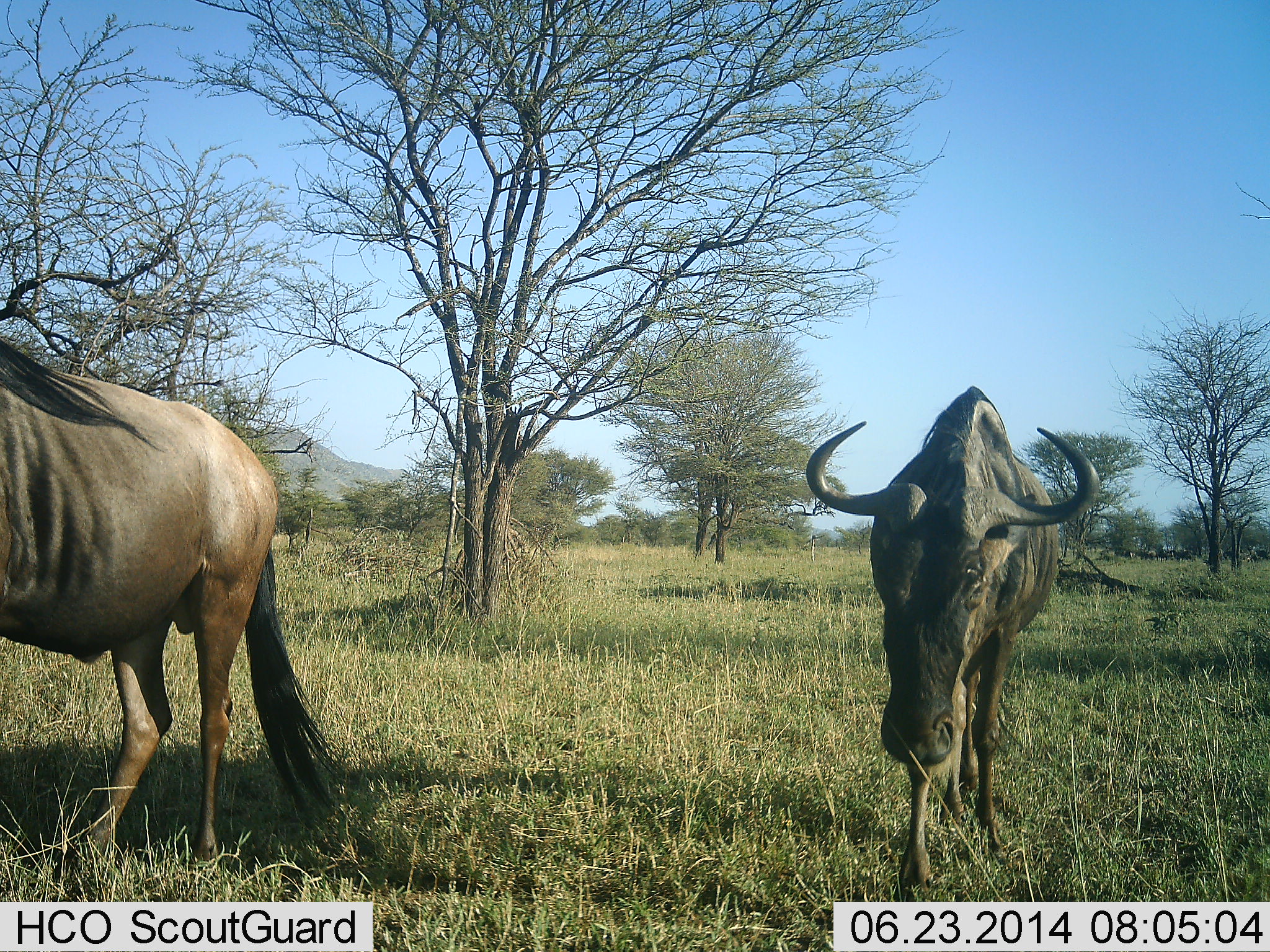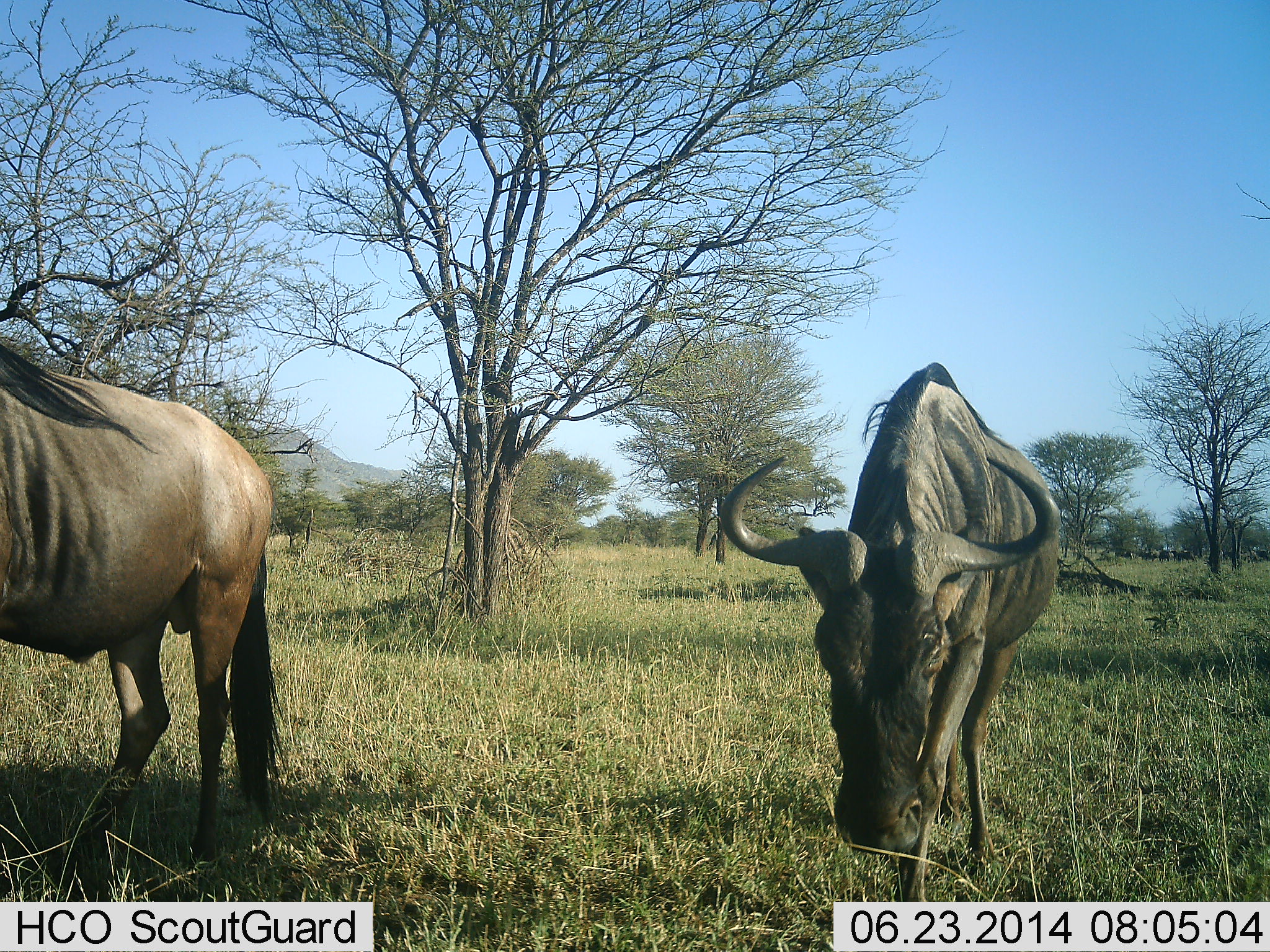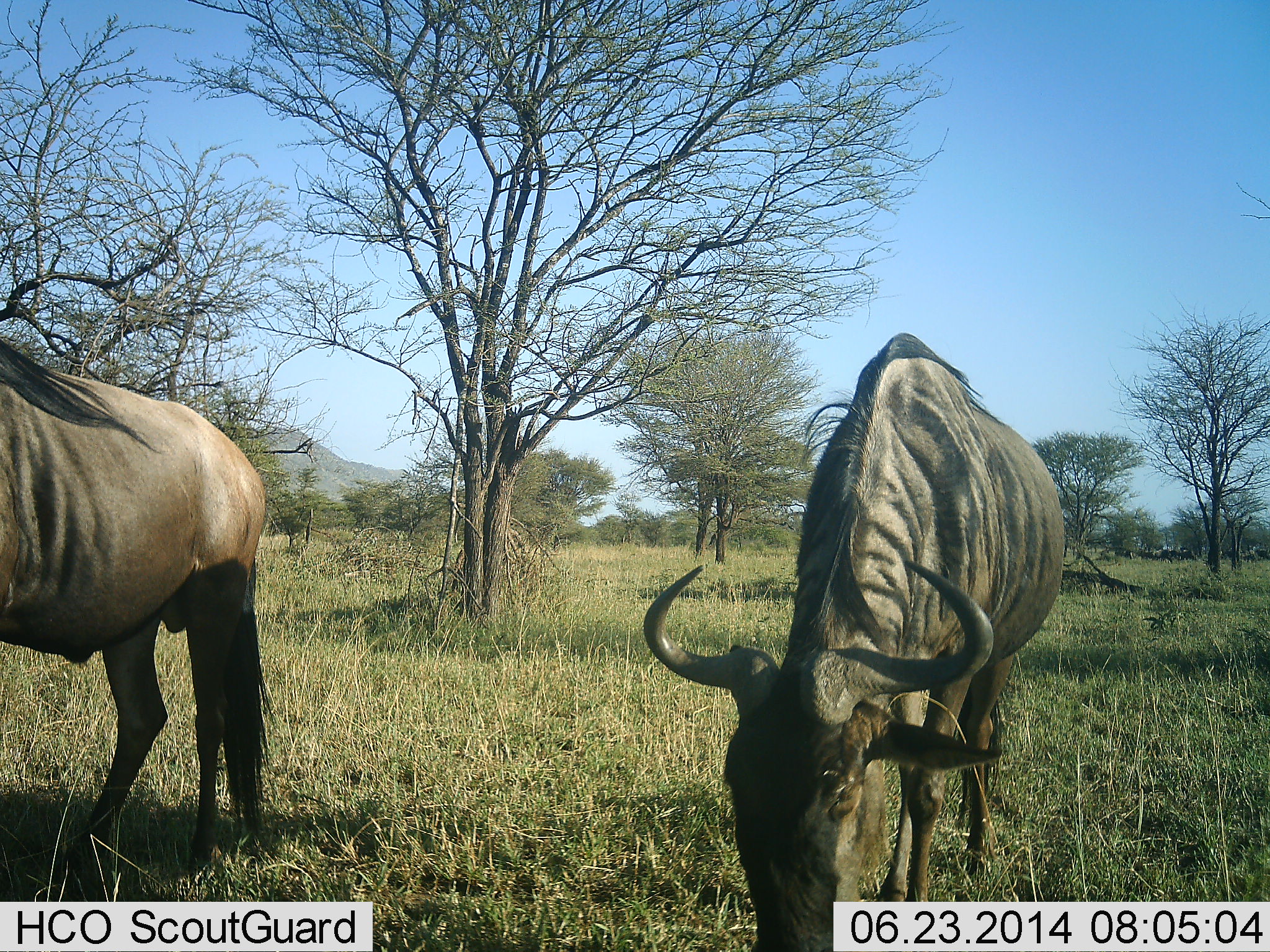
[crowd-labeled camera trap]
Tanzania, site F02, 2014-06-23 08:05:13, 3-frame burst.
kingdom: Animalia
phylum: Chordata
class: Mammalia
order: Artiodactyla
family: Bovidae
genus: Connochaetes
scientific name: Connochaetes taurinus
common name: blue wildebeest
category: wildebeest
Wildebeest (blue wildebeest) (Connochaetes taurinus), count 2. Behavior (volunteer vote fractions): standing 60%, resting 0%, moving 90%, interacting 10%. Young present (vote fraction): 0%. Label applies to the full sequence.